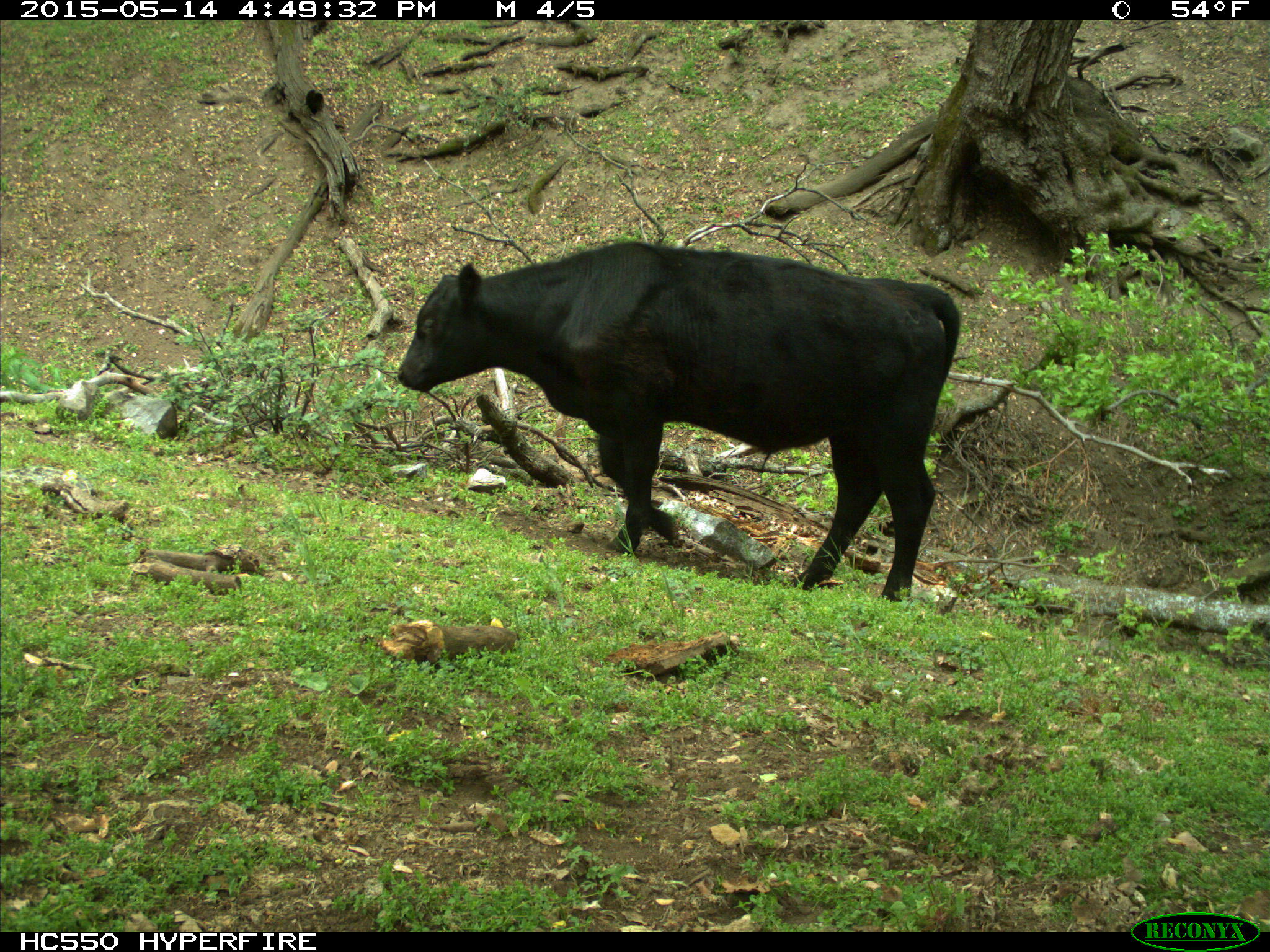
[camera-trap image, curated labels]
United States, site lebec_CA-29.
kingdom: Animalia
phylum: Chordata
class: Mammalia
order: Artiodactyla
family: Bovidae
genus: Bos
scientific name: Bos taurus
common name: domestic cow